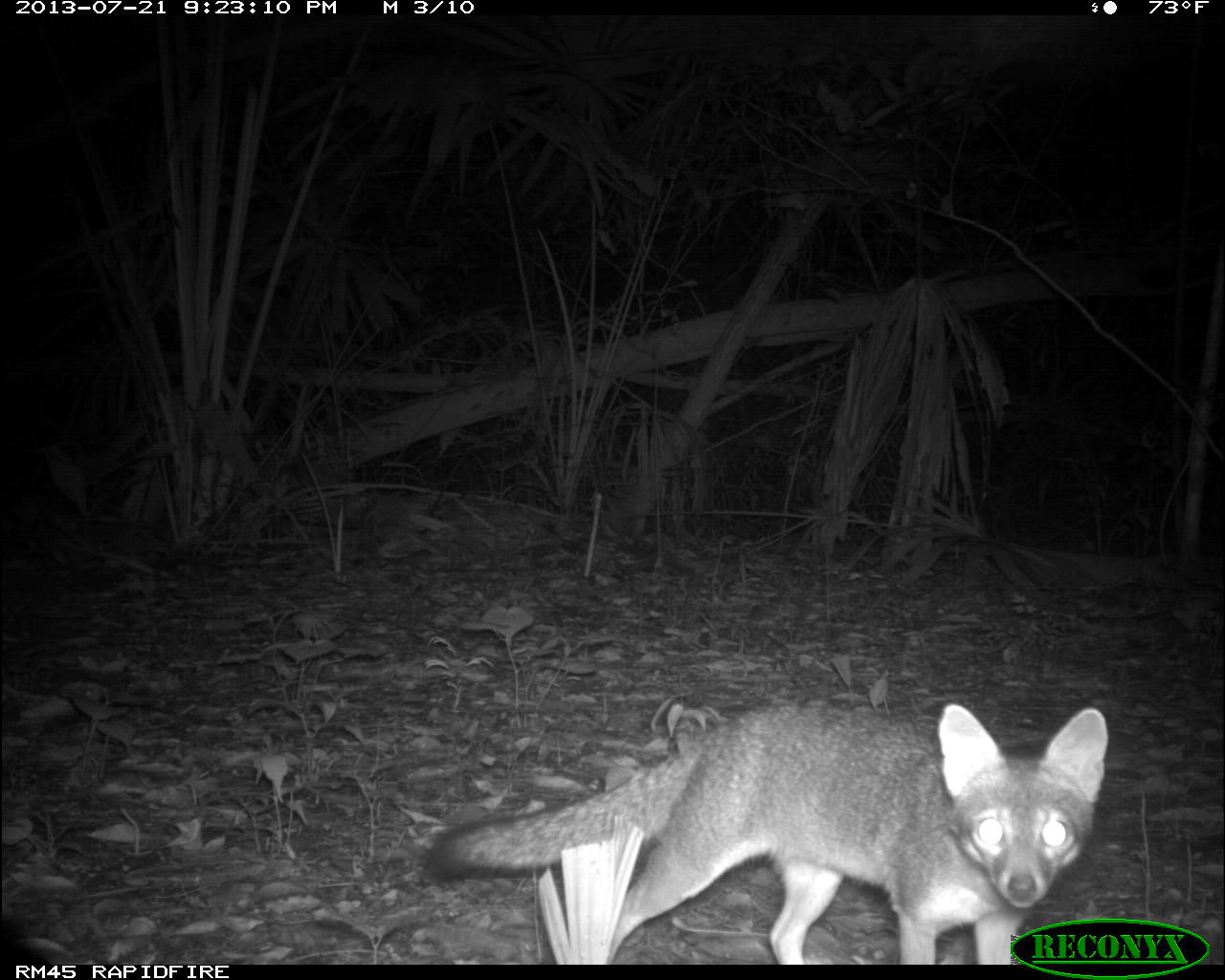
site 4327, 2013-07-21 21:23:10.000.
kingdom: Animalia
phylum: Chordata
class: Mammalia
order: Carnivora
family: Canidae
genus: Urocyon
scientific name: Urocyon cinereoargenteus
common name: gray fox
Urocyon cinereoargenteus (gray fox), count 1.